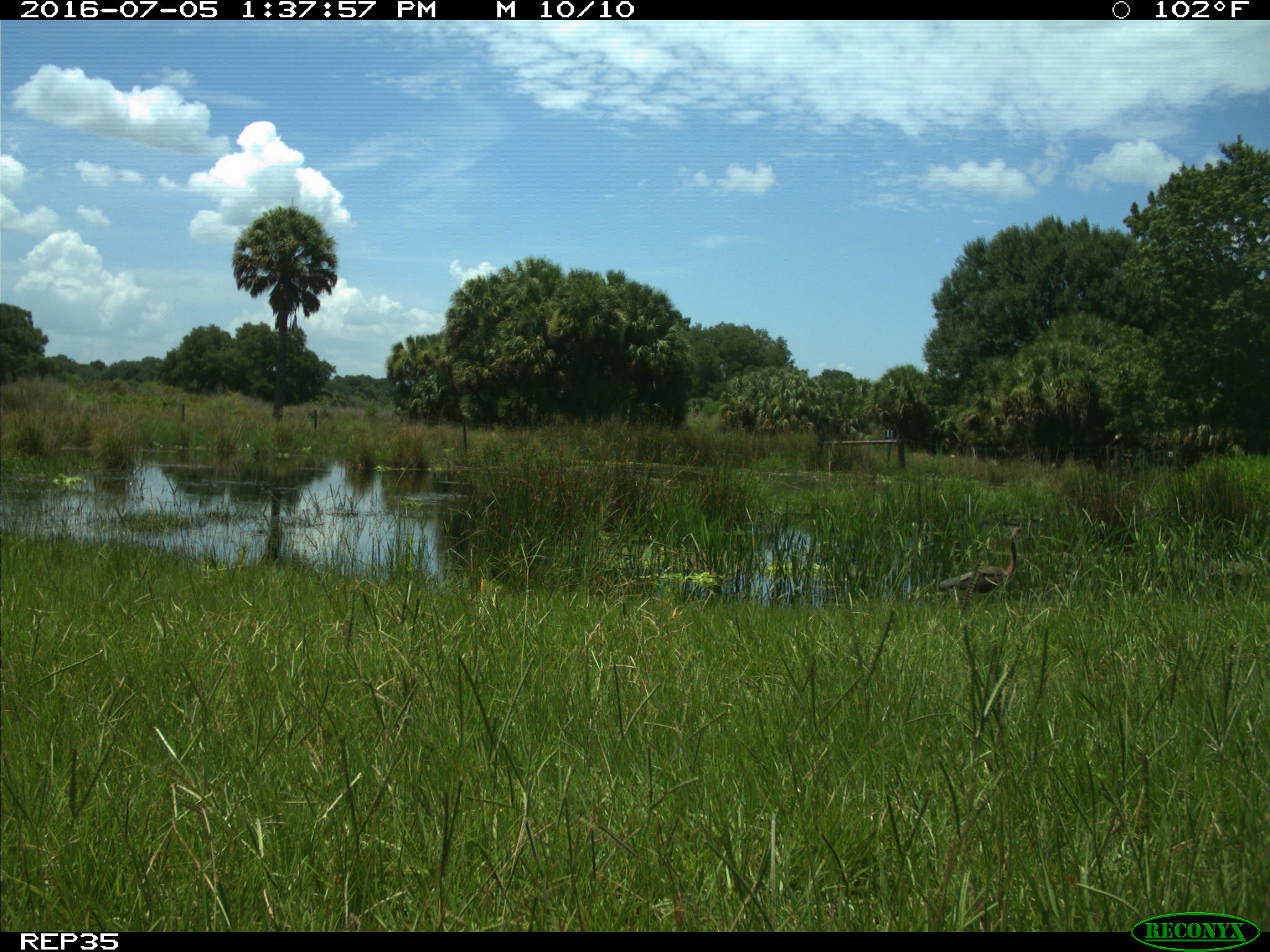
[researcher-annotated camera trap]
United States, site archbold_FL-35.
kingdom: Animalia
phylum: Chordata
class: Aves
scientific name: Aves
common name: birds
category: unidentified bird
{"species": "unidentified bird (birds) (Aves)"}